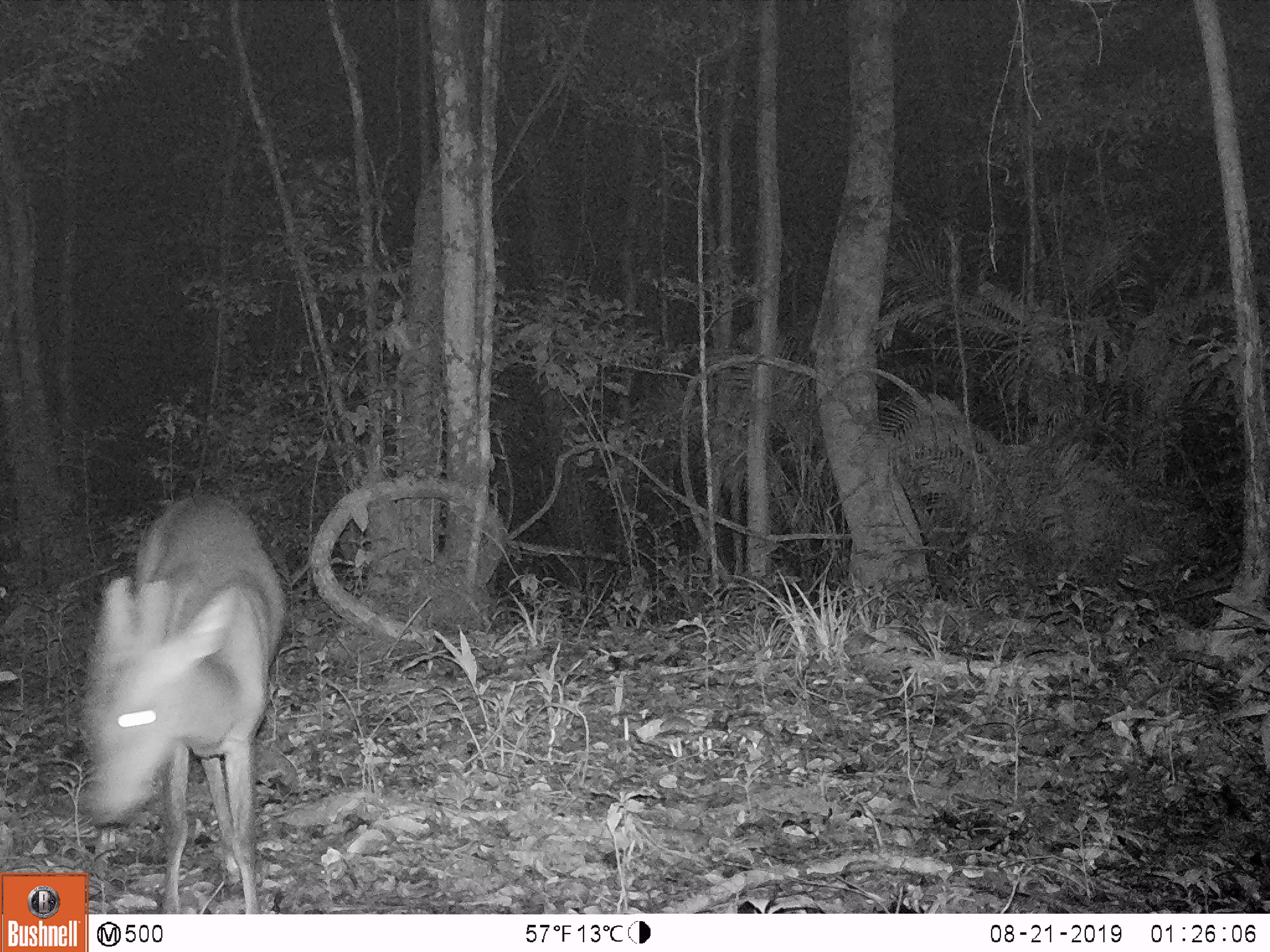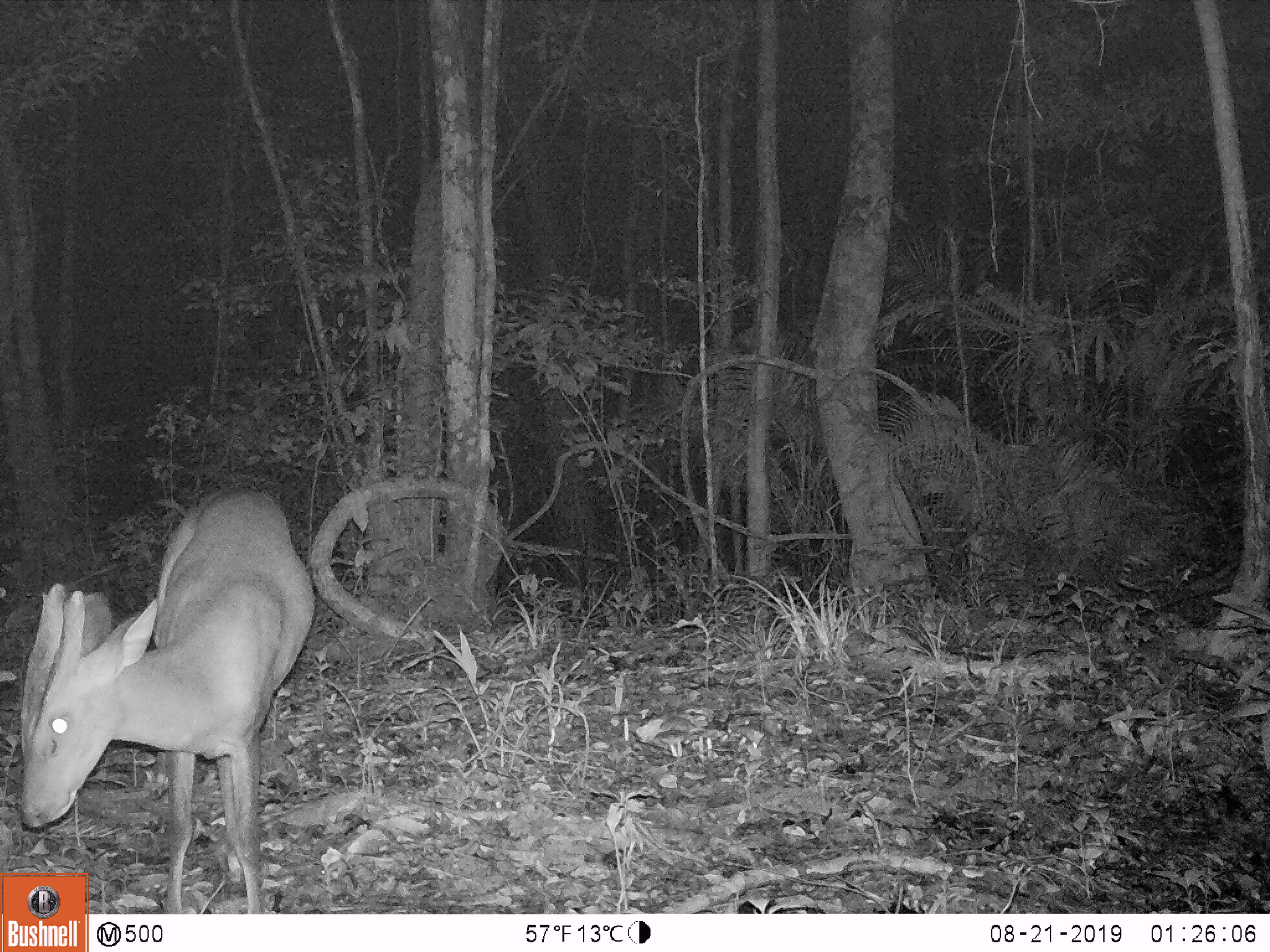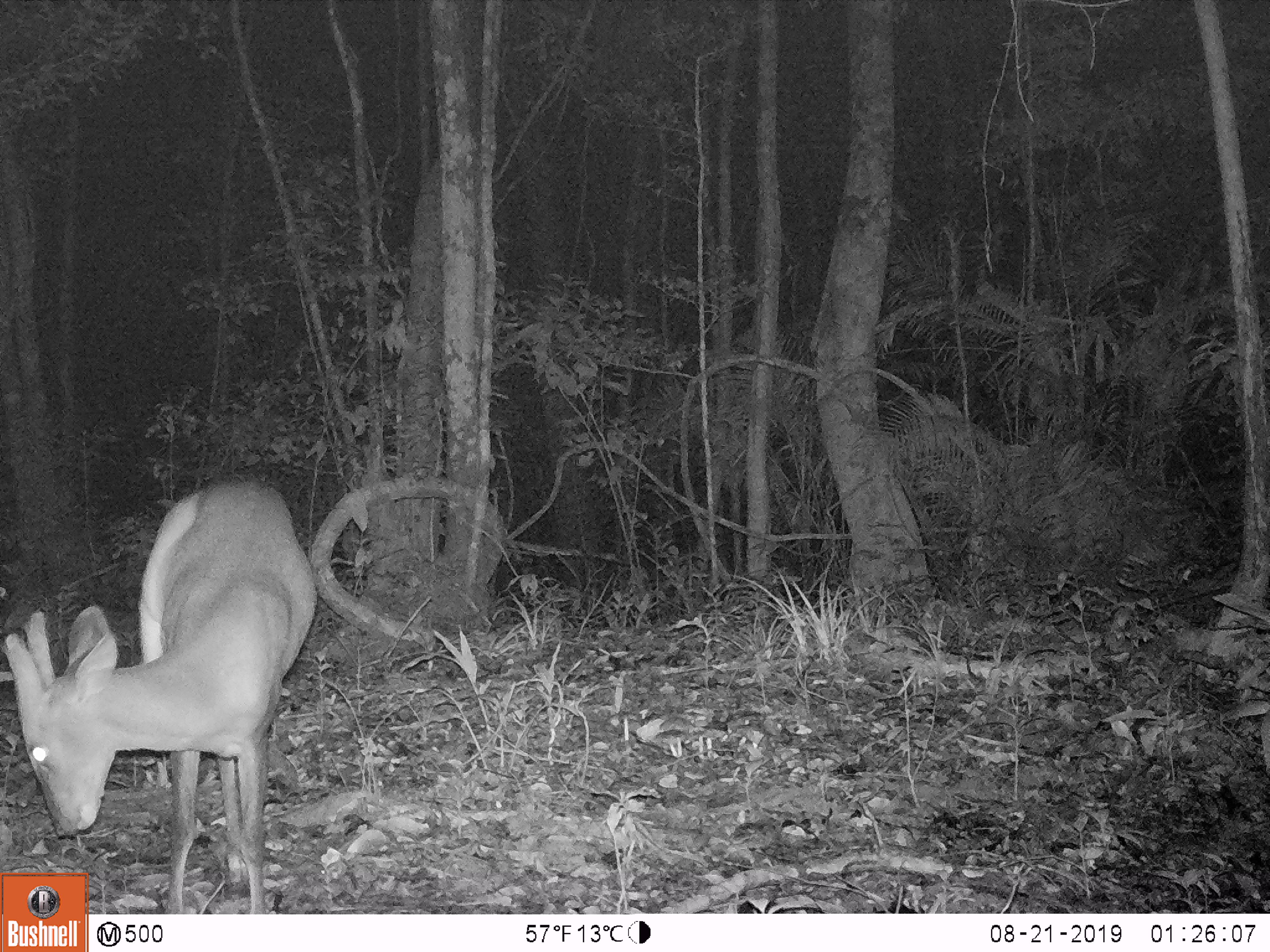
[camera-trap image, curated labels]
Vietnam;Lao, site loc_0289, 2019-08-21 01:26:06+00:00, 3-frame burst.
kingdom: Animalia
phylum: Chordata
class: Mammalia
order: Artiodactyla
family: Cervidae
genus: Muntiacus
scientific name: Muntiacus vuquangensis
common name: large-antlered muntjac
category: large antlered muntjac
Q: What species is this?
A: Large antlered muntjac (large-antlered muntjac) (Muntiacus vuquangensis).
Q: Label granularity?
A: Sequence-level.